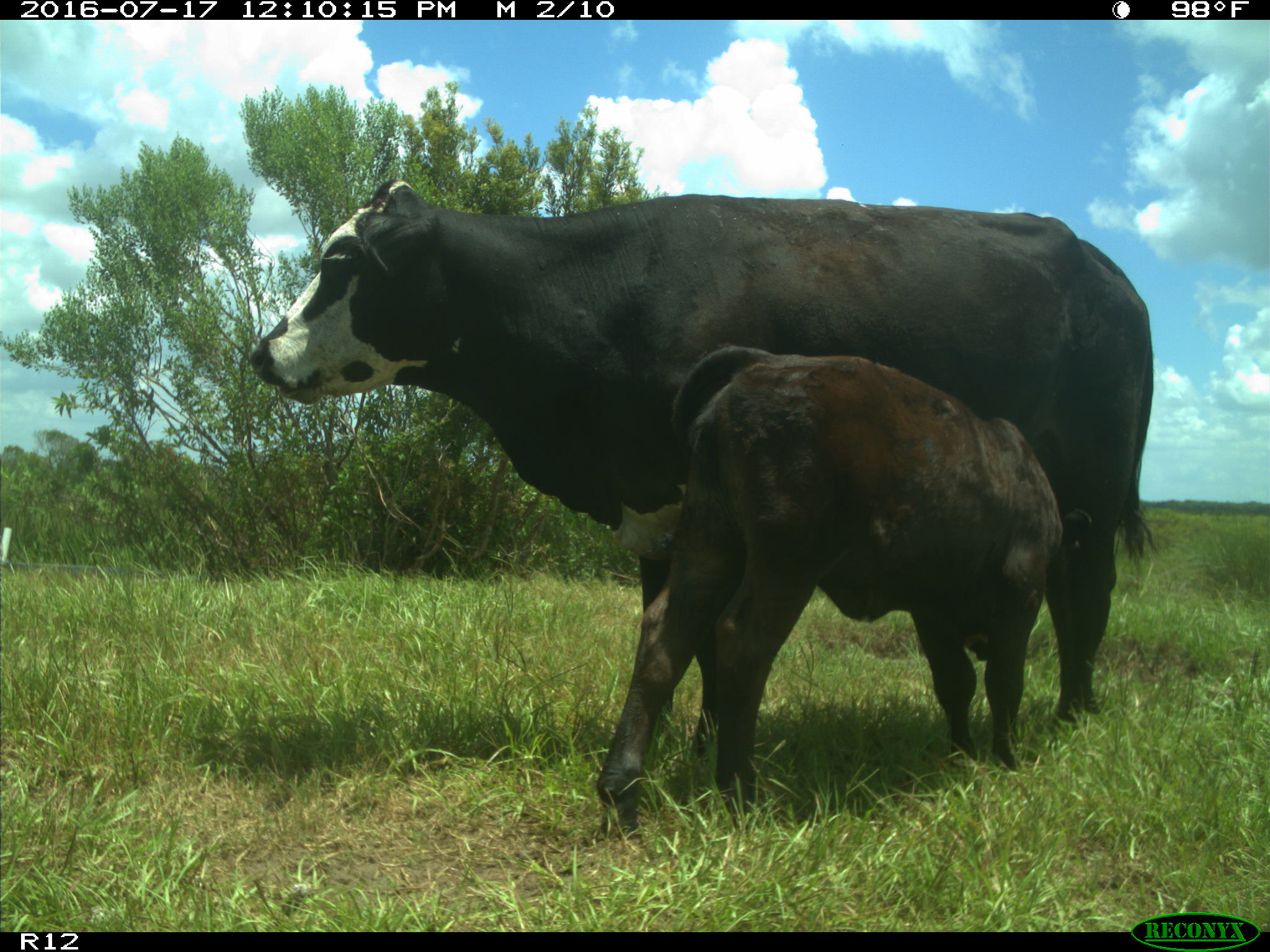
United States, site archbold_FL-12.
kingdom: Animalia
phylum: Chordata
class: Mammalia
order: Artiodactyla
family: Bovidae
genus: Bos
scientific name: Bos taurus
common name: domestic cow